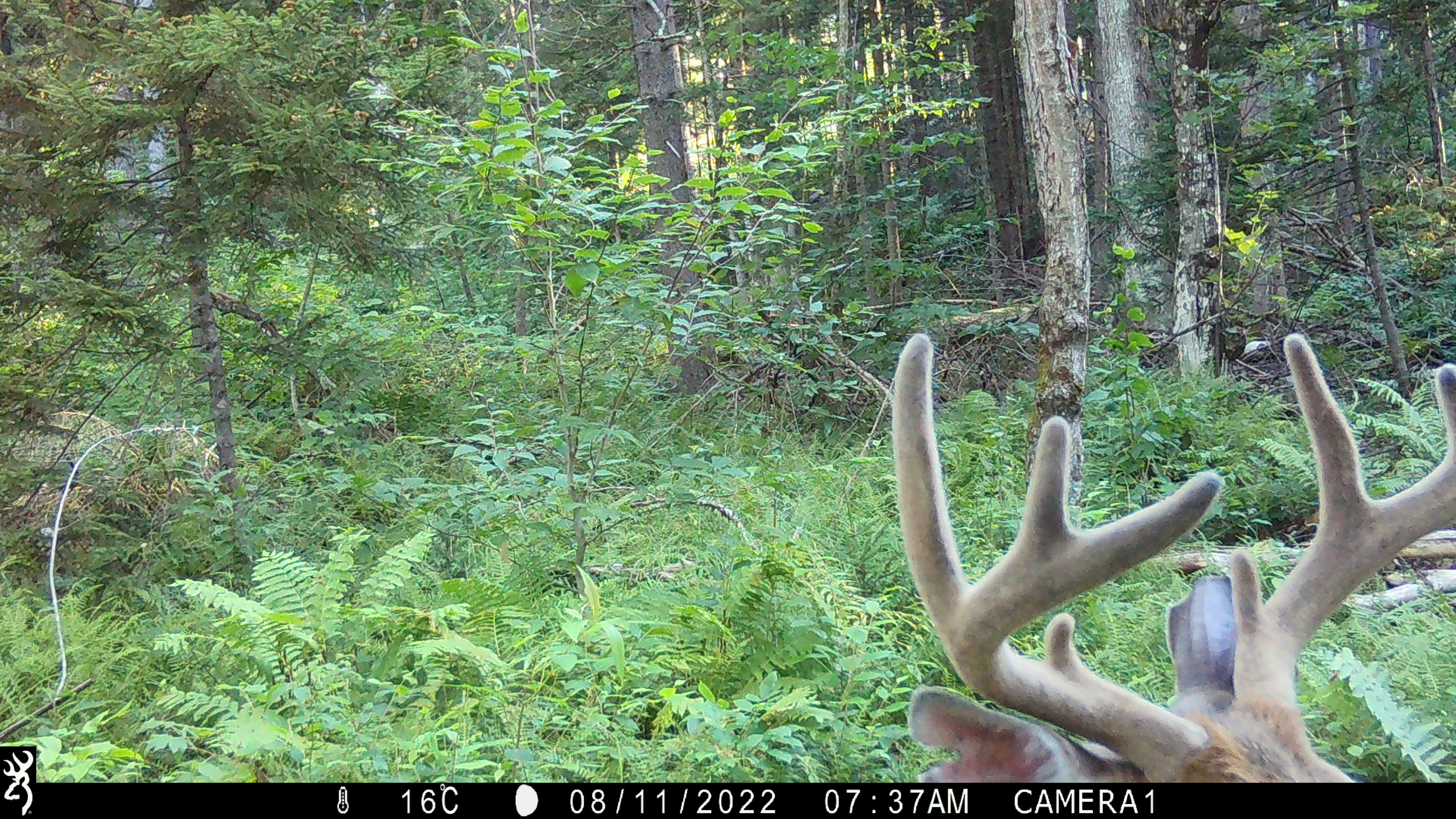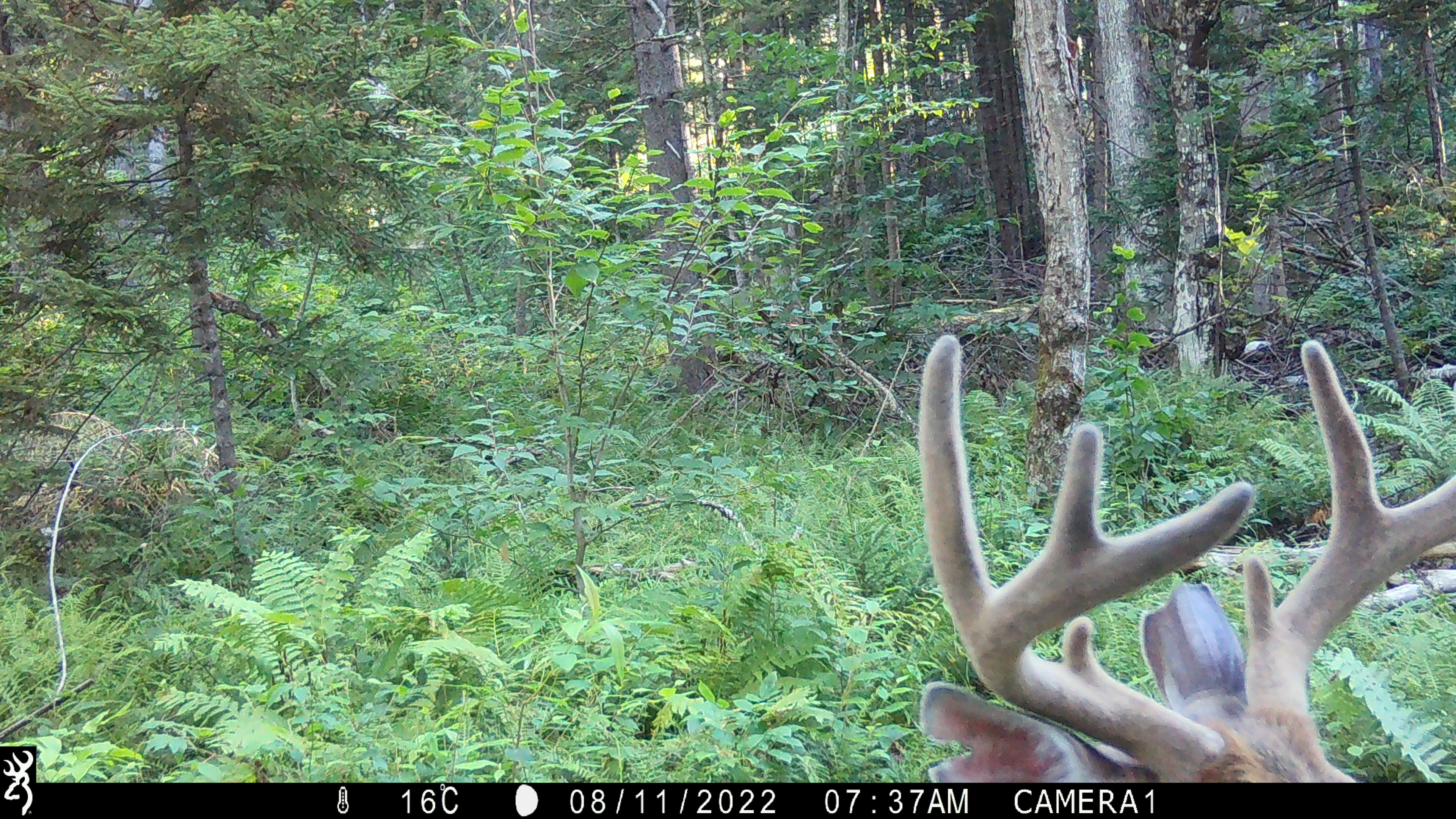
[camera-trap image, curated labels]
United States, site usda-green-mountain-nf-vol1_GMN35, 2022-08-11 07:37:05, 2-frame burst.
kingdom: Animalia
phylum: Chordata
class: Mammalia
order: Artiodactyla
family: Cervidae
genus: Odocoileus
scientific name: Odocoileus virginianus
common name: white-tailed deer